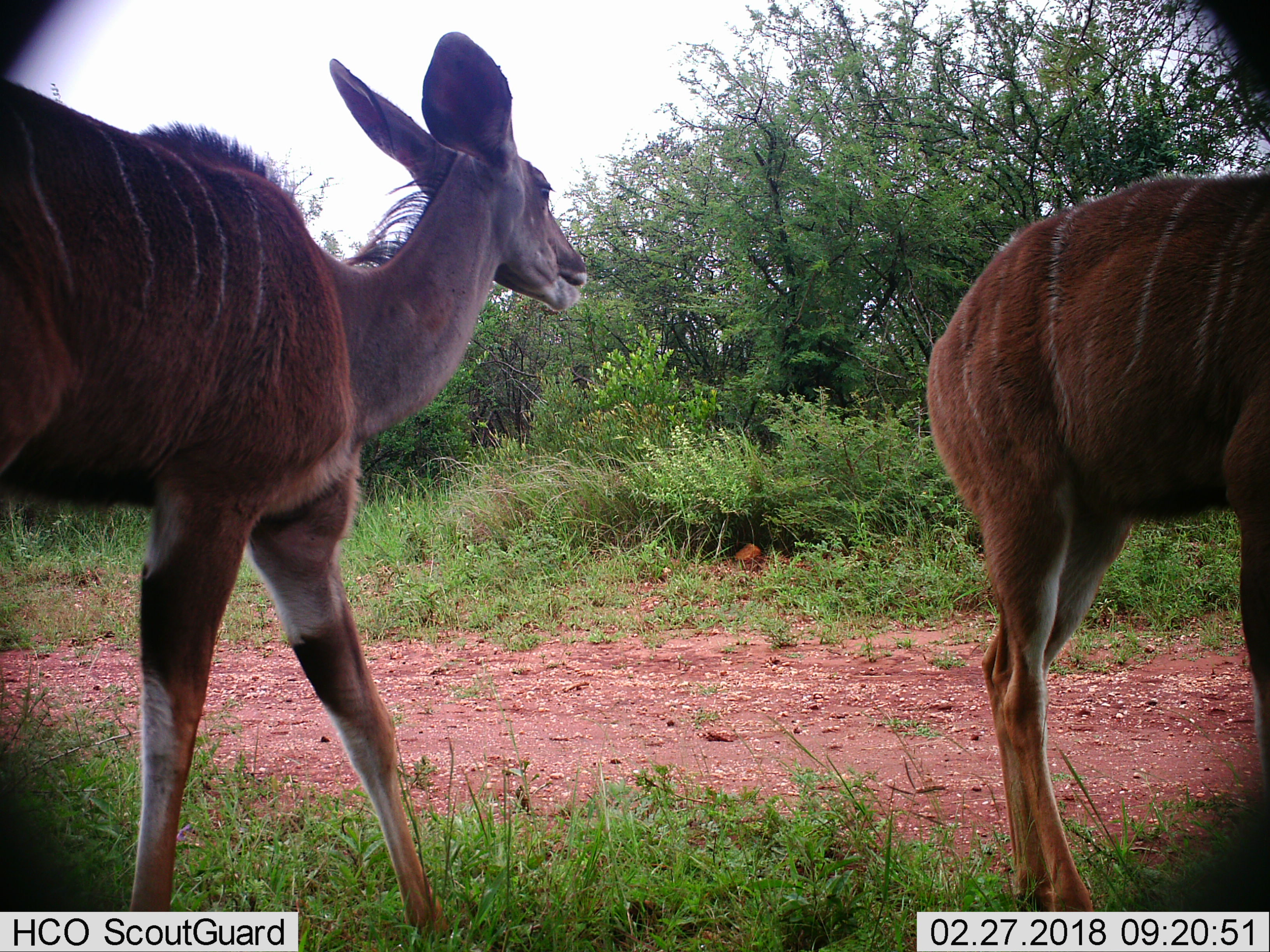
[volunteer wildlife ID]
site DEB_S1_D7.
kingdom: Animalia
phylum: Chordata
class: Mammalia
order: Artiodactyla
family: Bovidae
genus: Tragelaphus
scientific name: Tragelaphus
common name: kudu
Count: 2.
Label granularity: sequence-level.